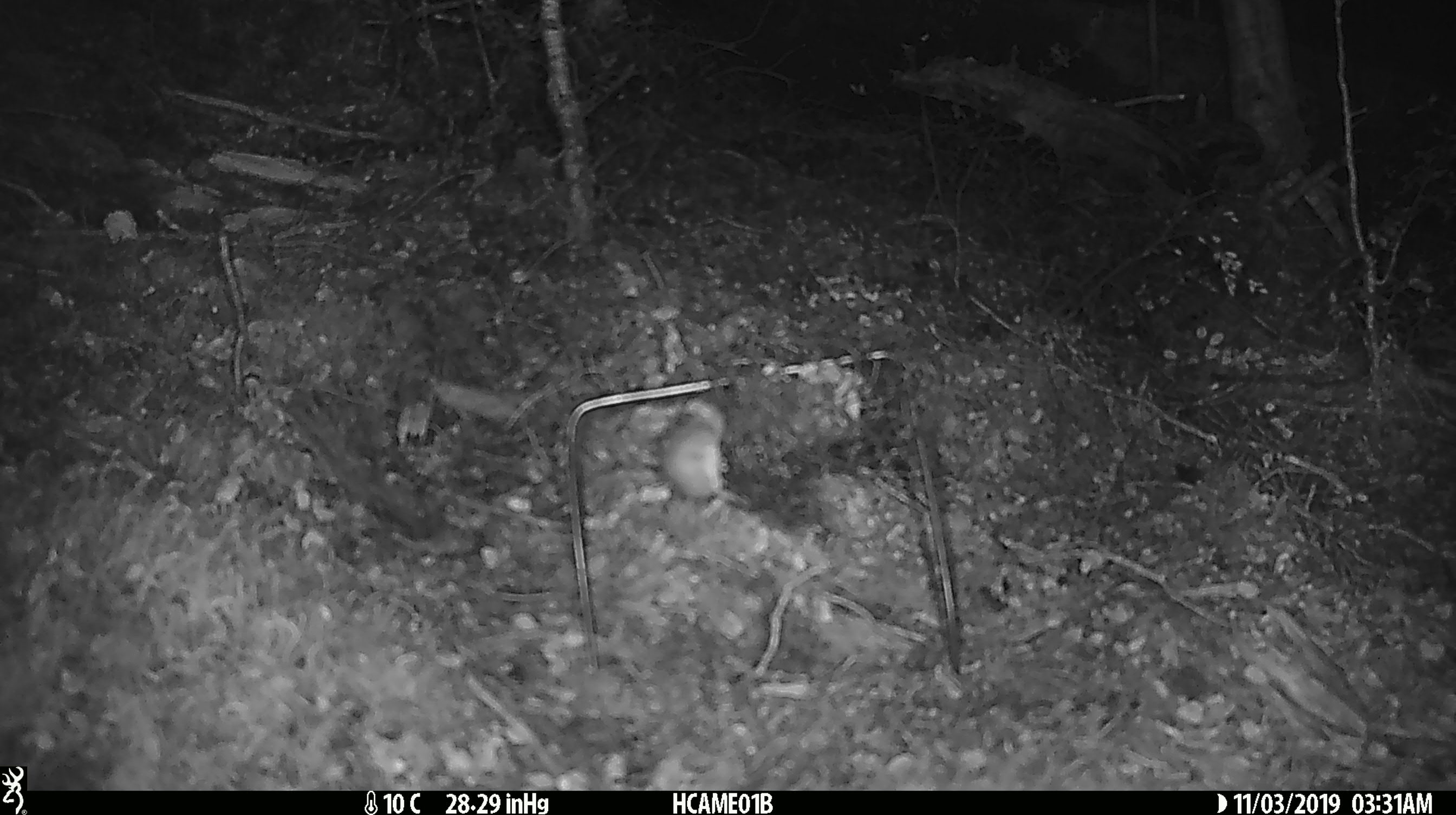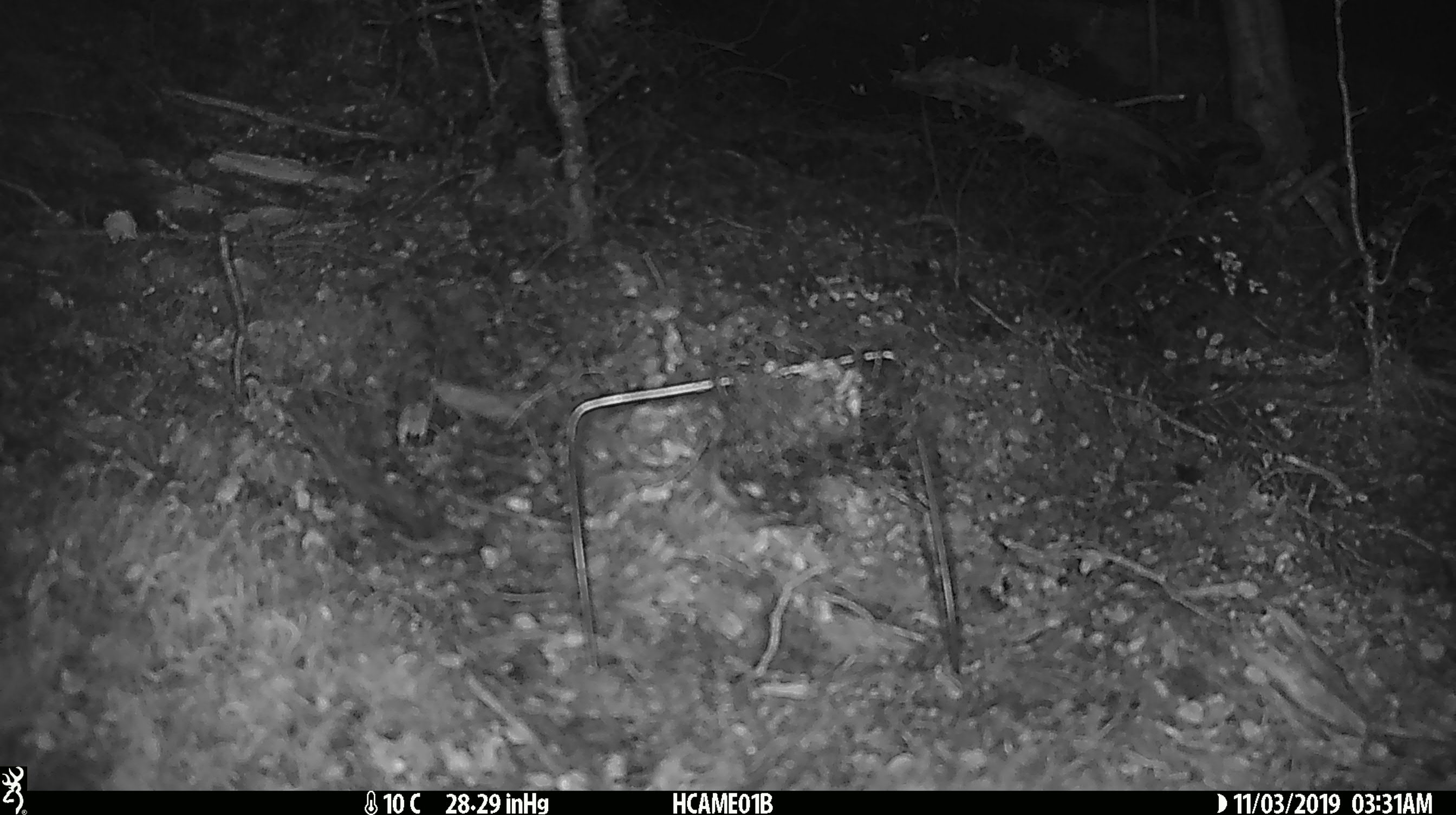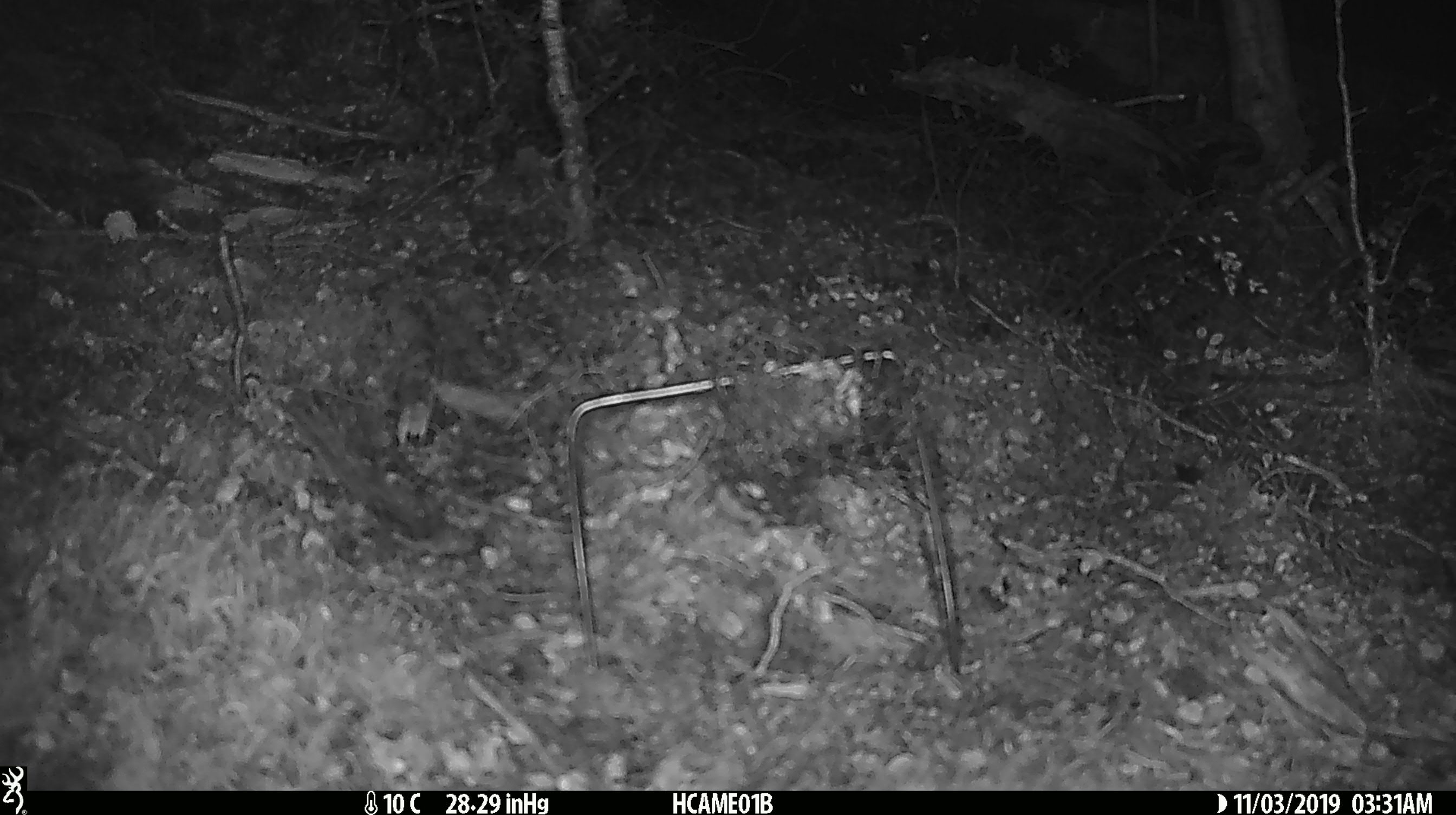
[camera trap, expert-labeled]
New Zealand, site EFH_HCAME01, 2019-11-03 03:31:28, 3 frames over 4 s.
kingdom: Animalia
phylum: Chordata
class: Mammalia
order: Rodentia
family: Muridae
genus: Mus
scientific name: Mus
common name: mouse